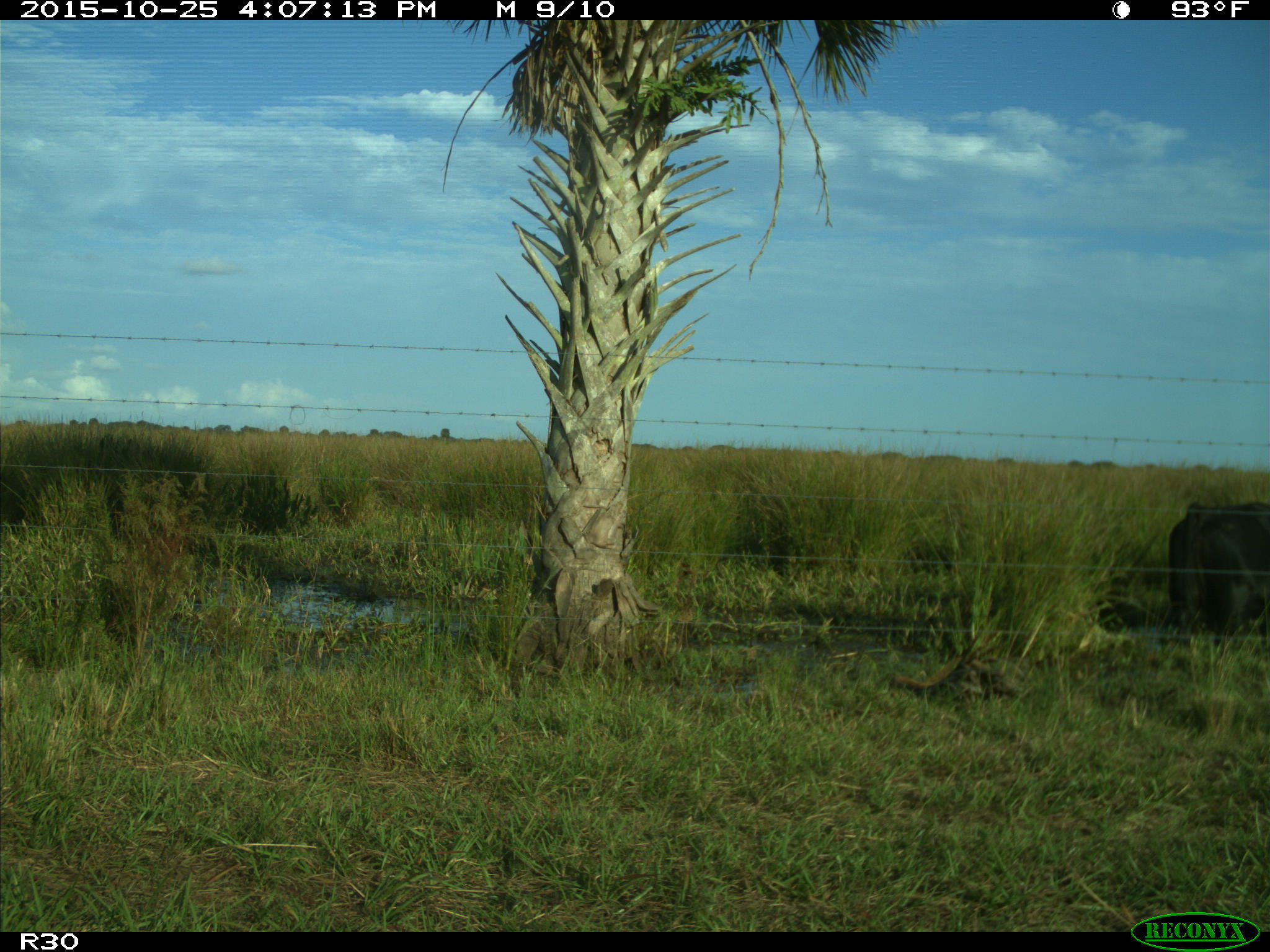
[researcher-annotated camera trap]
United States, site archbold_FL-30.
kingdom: Animalia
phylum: Chordata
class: Mammalia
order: Artiodactyla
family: Bovidae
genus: Bos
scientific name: Bos taurus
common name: domestic cow